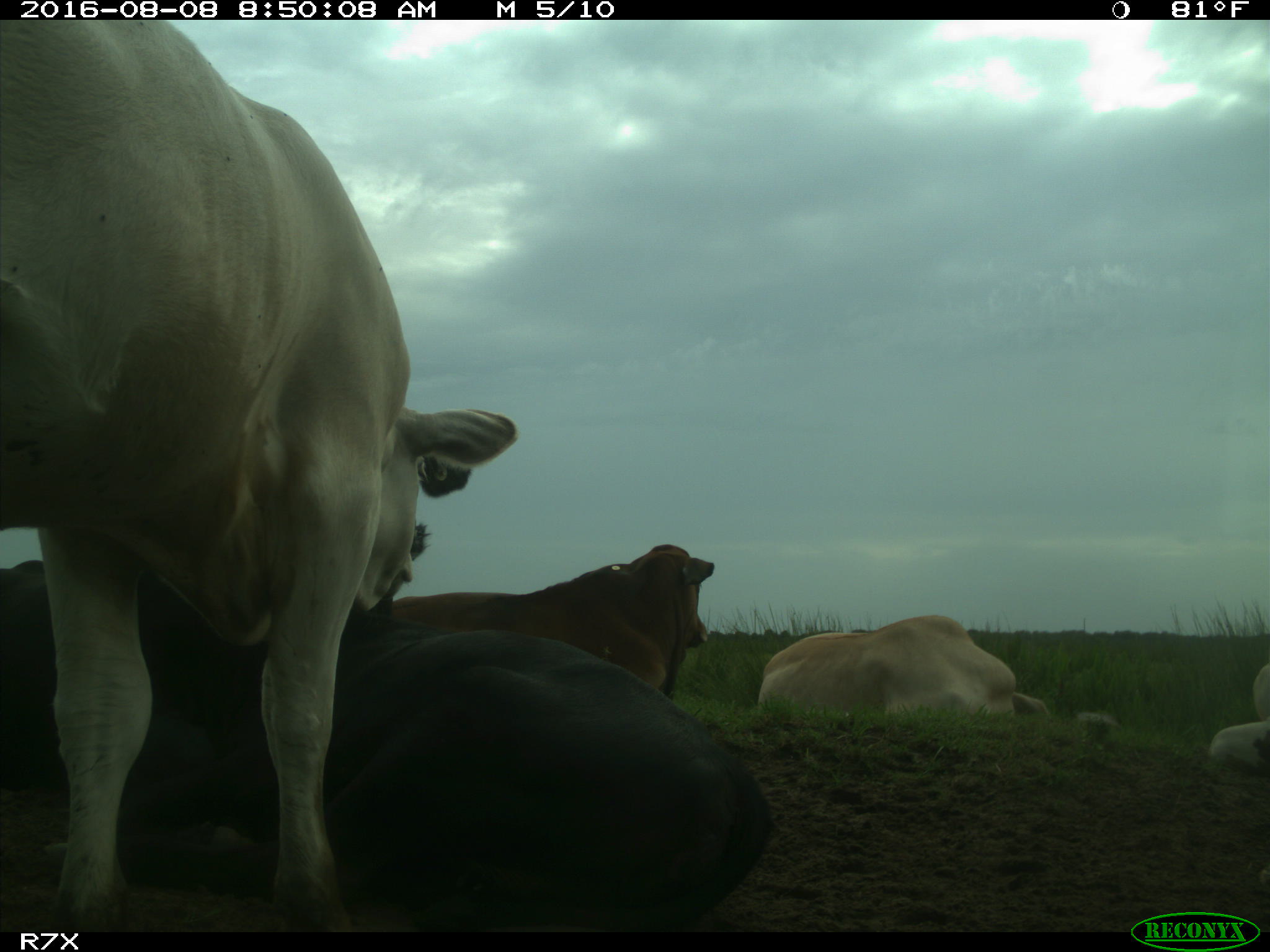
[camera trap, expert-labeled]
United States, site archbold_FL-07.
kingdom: Animalia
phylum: Chordata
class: Mammalia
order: Artiodactyla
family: Bovidae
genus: Bos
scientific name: Bos taurus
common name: domestic cow